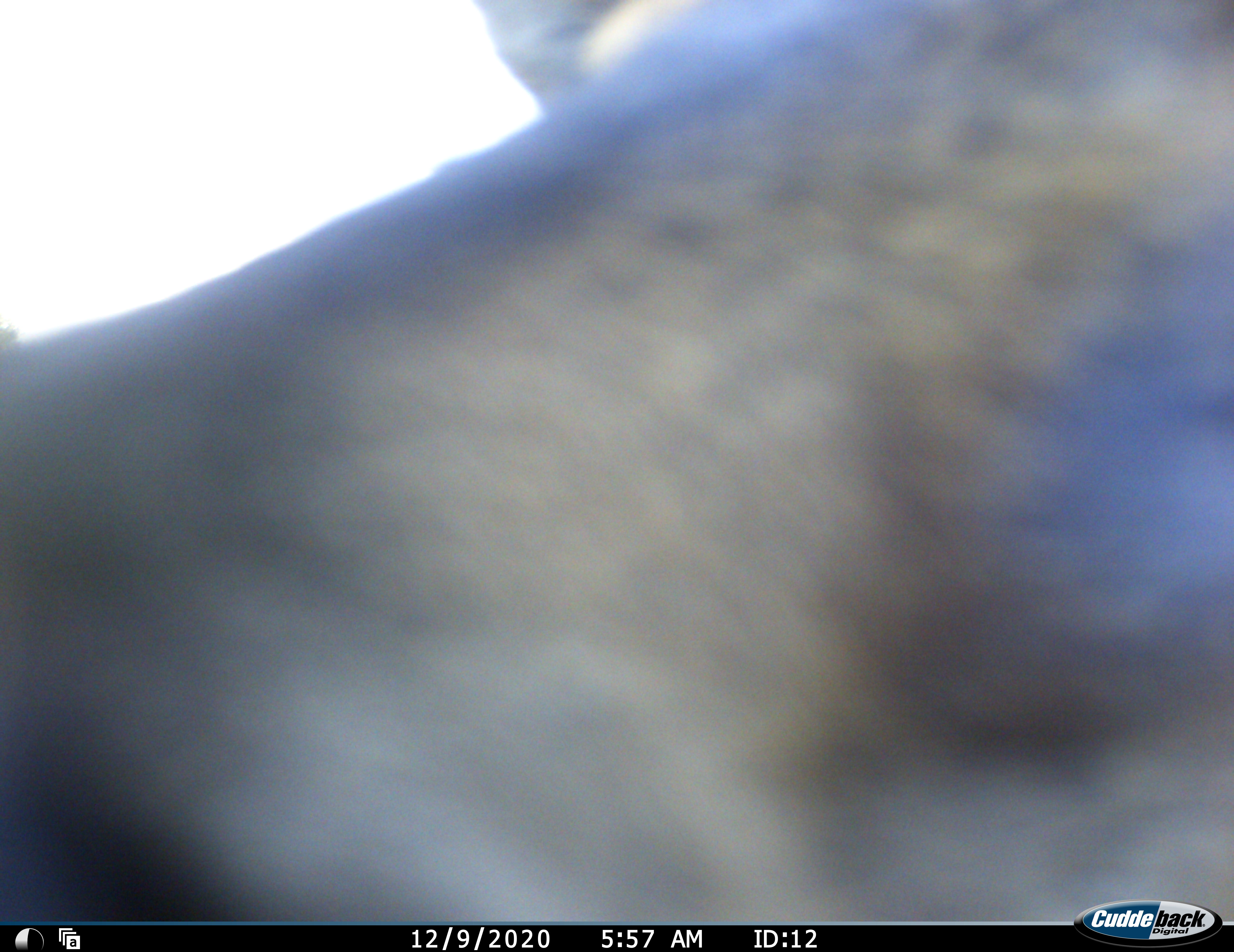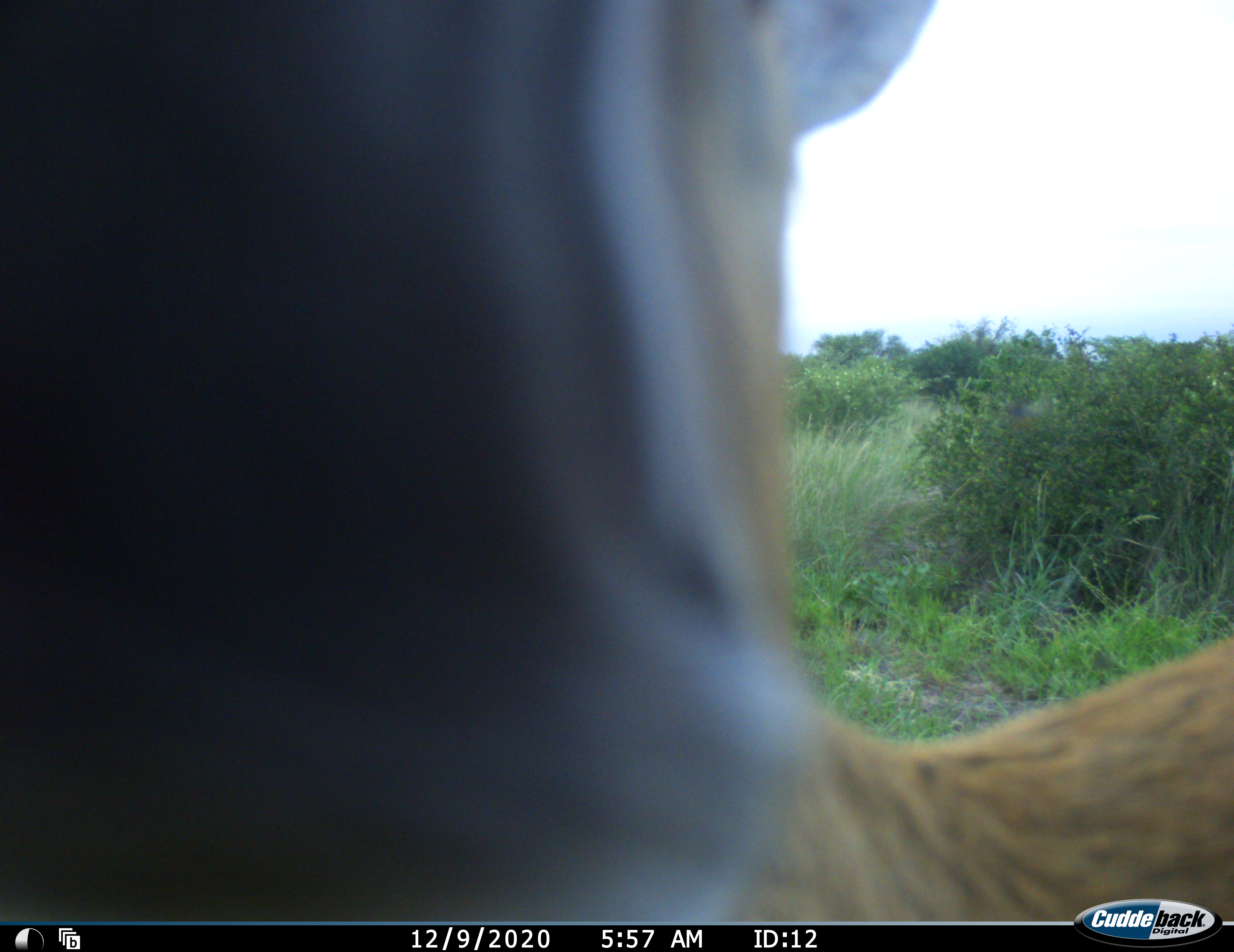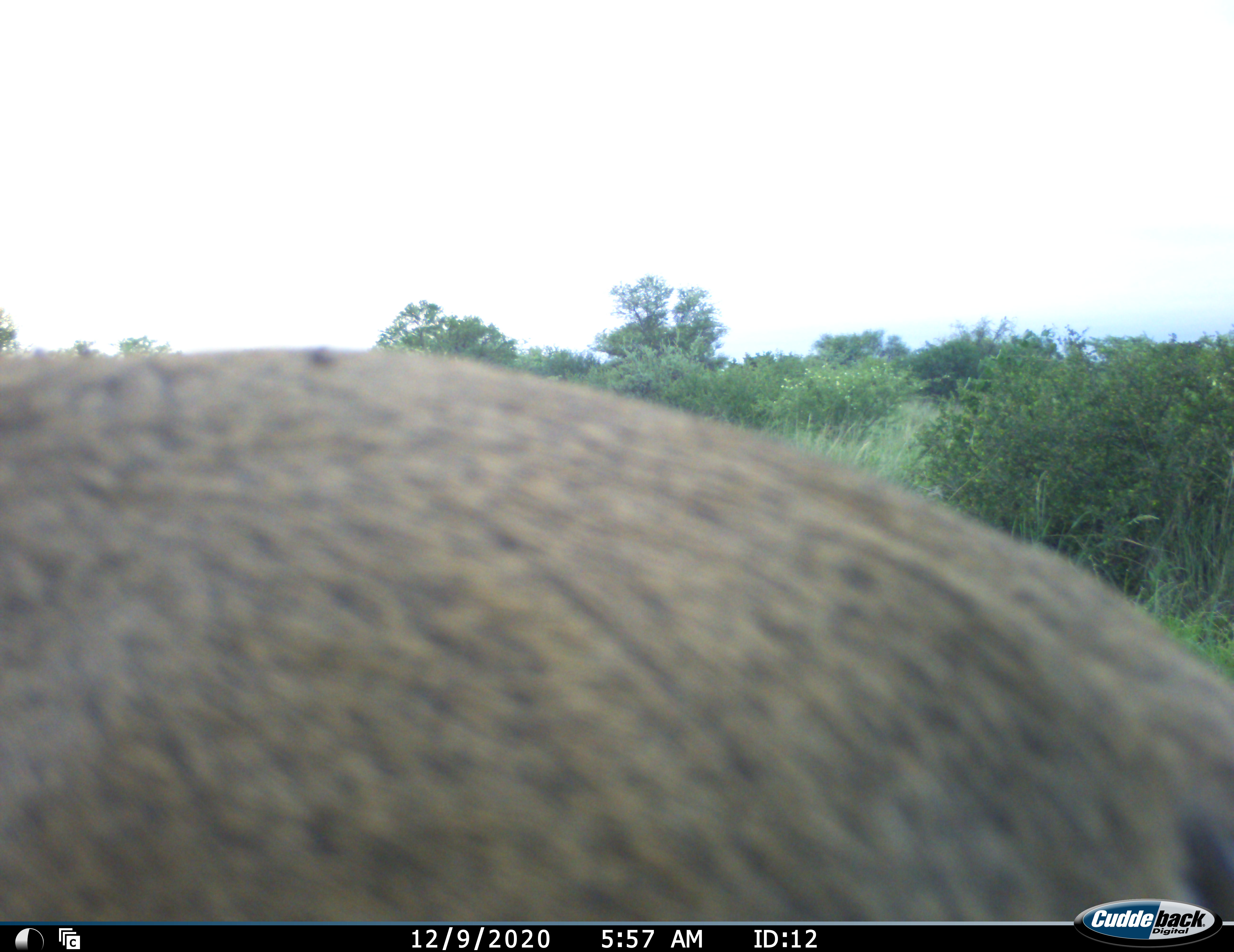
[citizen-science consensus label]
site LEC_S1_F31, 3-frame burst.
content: unidentified animal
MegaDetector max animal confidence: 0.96